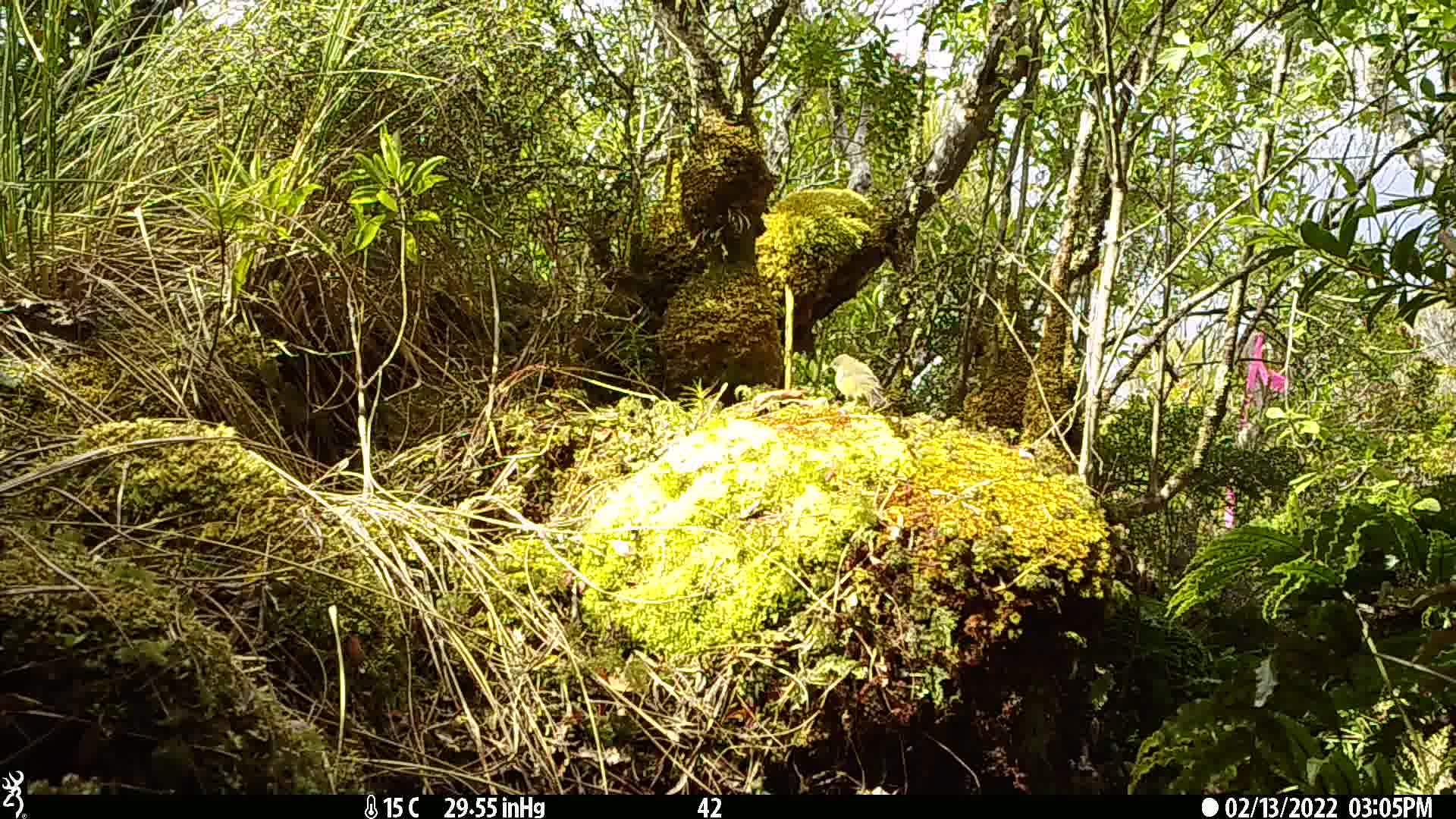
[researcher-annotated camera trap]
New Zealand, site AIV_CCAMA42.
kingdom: Animalia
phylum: Chordata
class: Aves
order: Passeriformes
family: Meliphagidae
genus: Anthornis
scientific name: Anthornis melanura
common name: new zealand bellbird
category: bellbird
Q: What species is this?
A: Bellbird (new zealand bellbird) (Anthornis melanura).